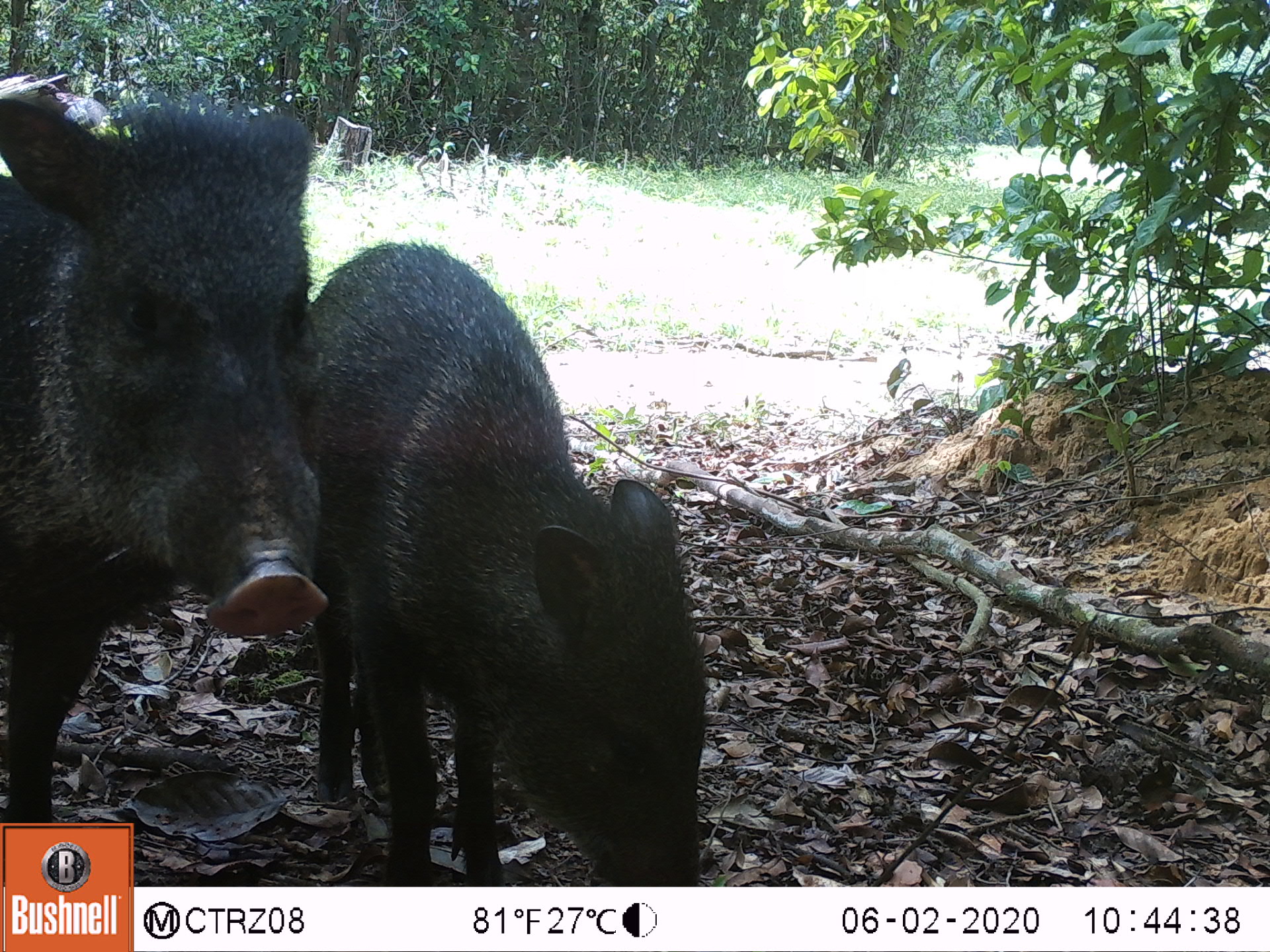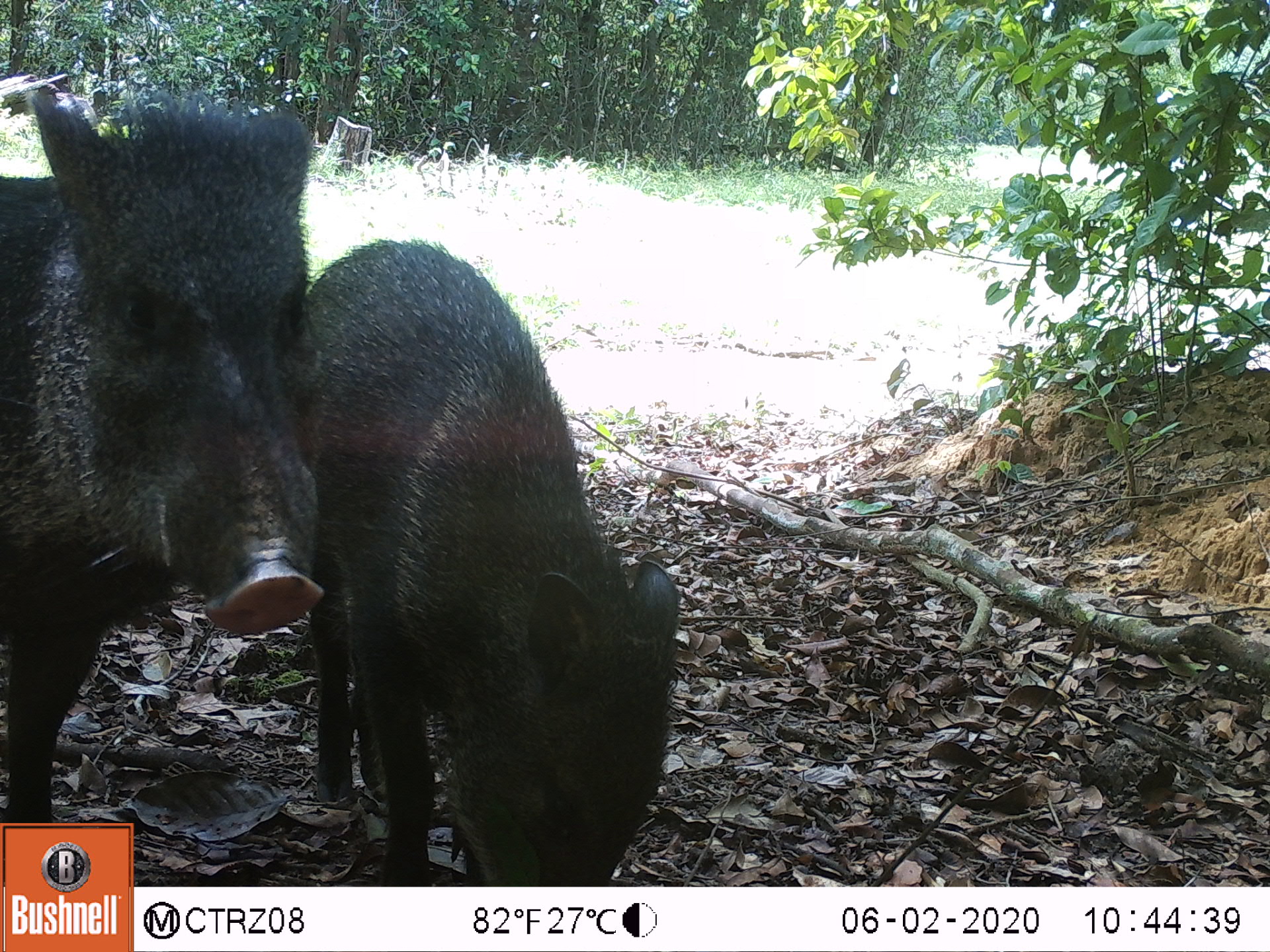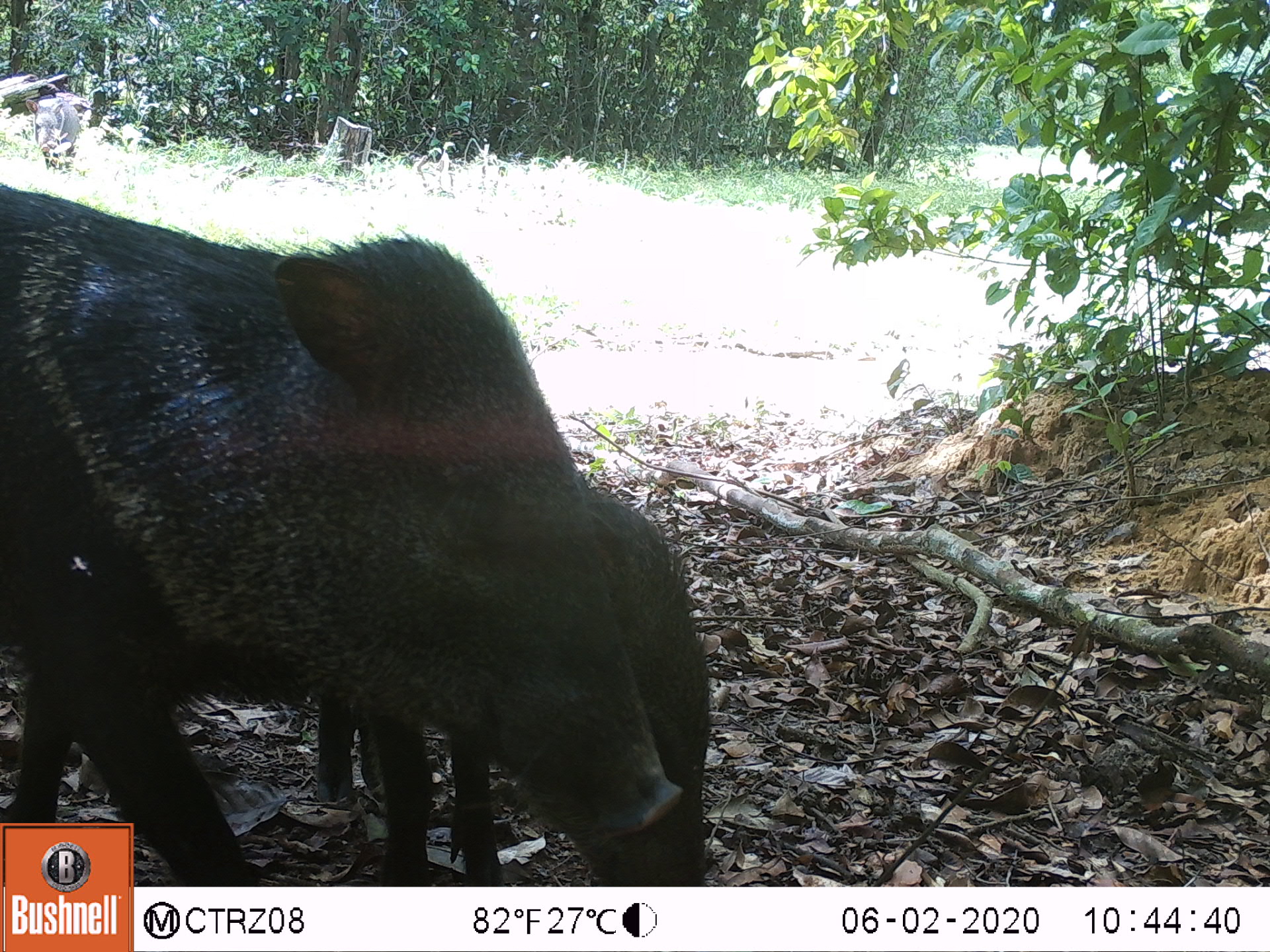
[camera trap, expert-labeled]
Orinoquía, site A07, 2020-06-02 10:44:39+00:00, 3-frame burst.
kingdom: Animalia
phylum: Chordata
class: Mammalia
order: Artiodactyla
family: Tayassuidae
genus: Pecari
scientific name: Pecari tajacu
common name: collared peccary